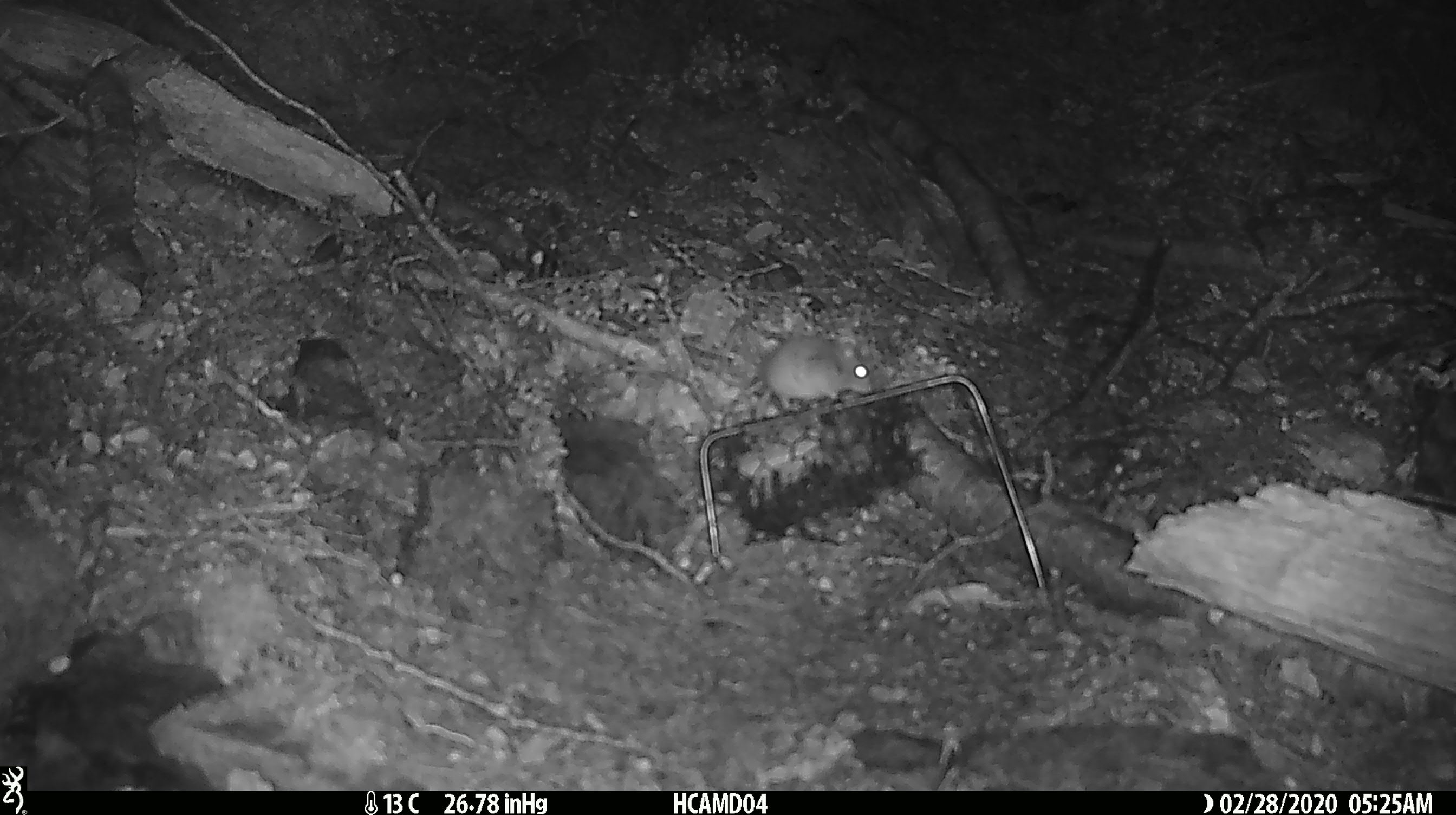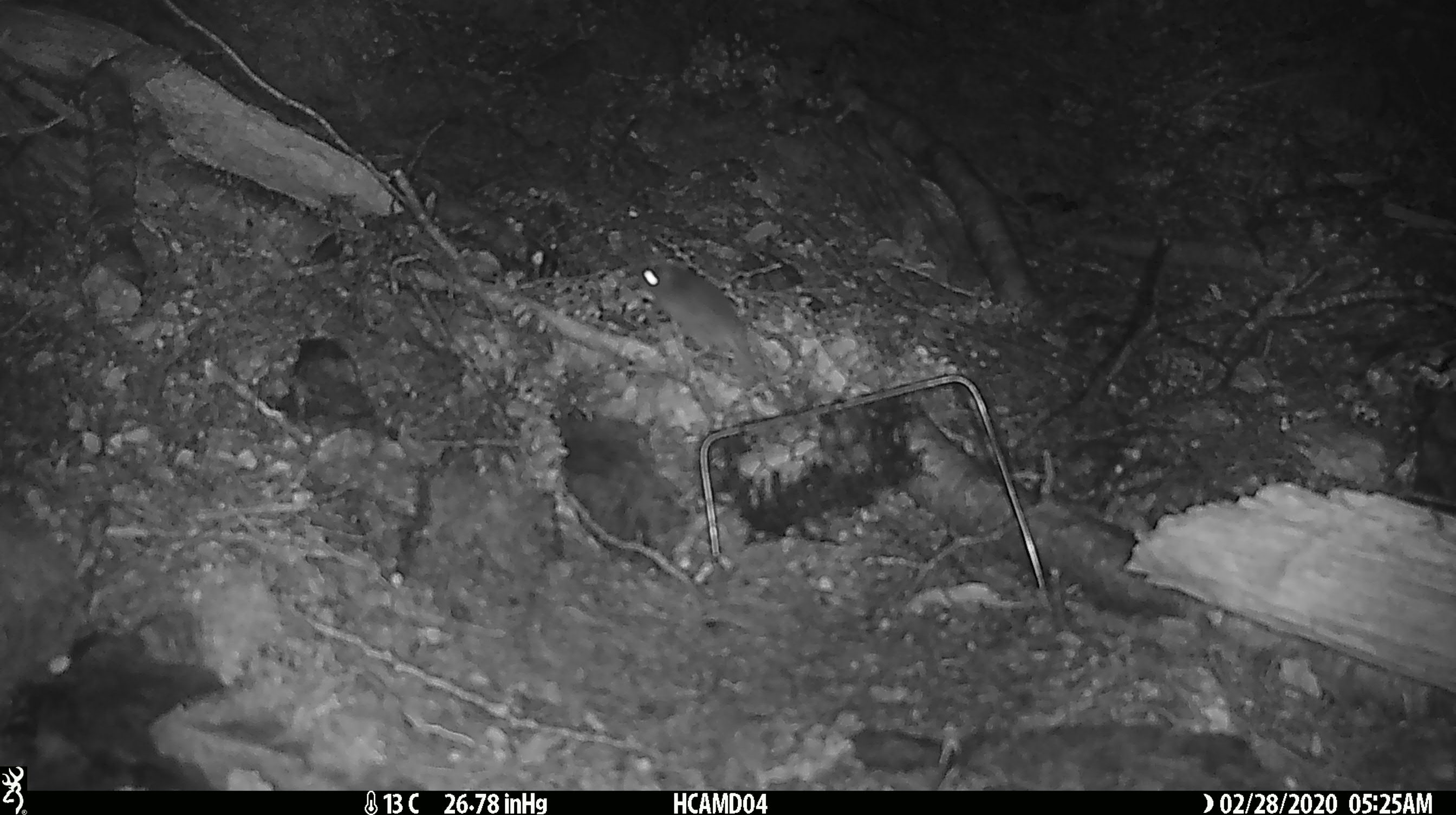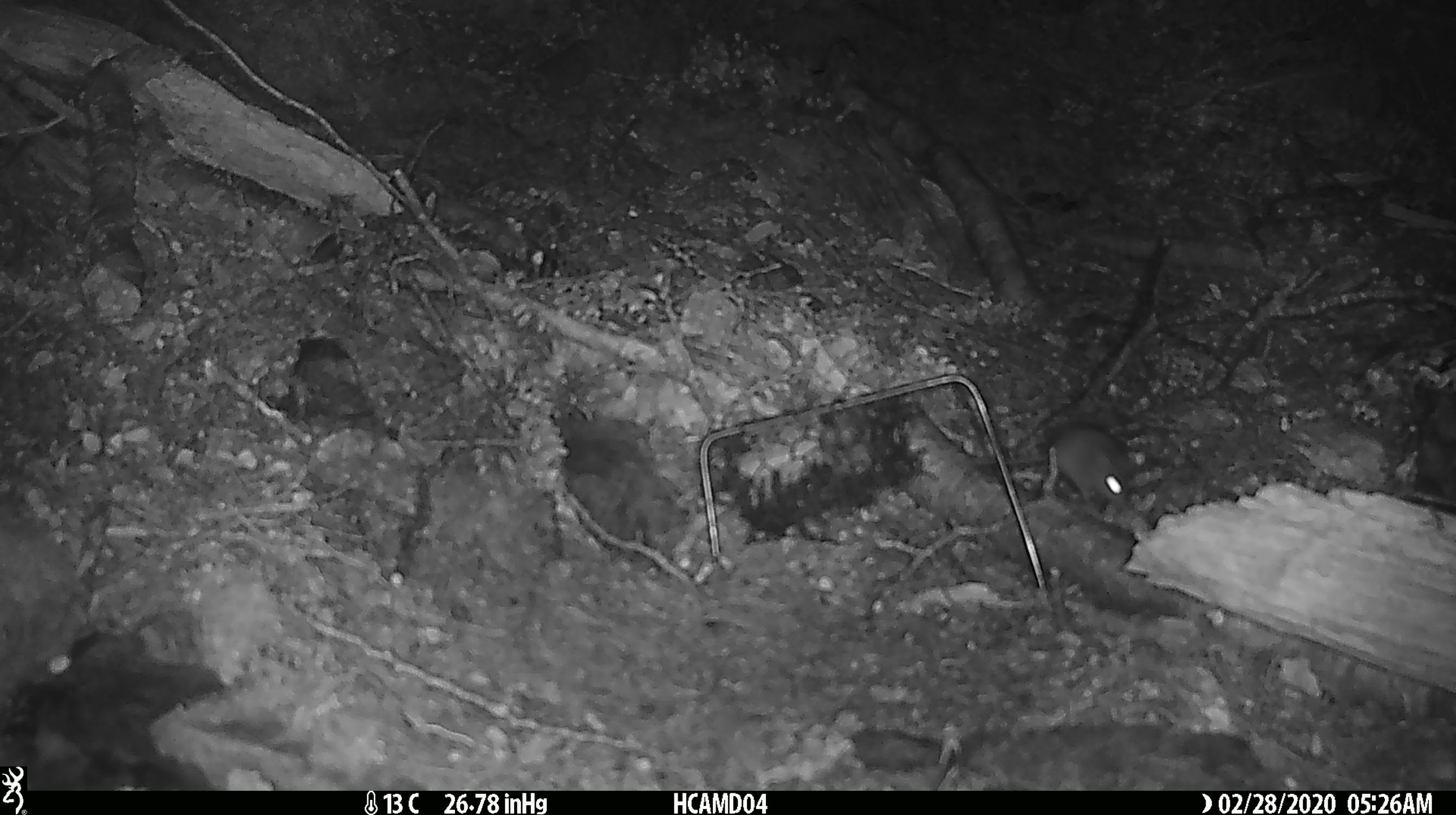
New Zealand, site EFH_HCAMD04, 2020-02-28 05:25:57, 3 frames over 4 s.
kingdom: Animalia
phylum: Chordata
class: Mammalia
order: Rodentia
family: Muridae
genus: Mus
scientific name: Mus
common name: mouse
Mouse (Mus).